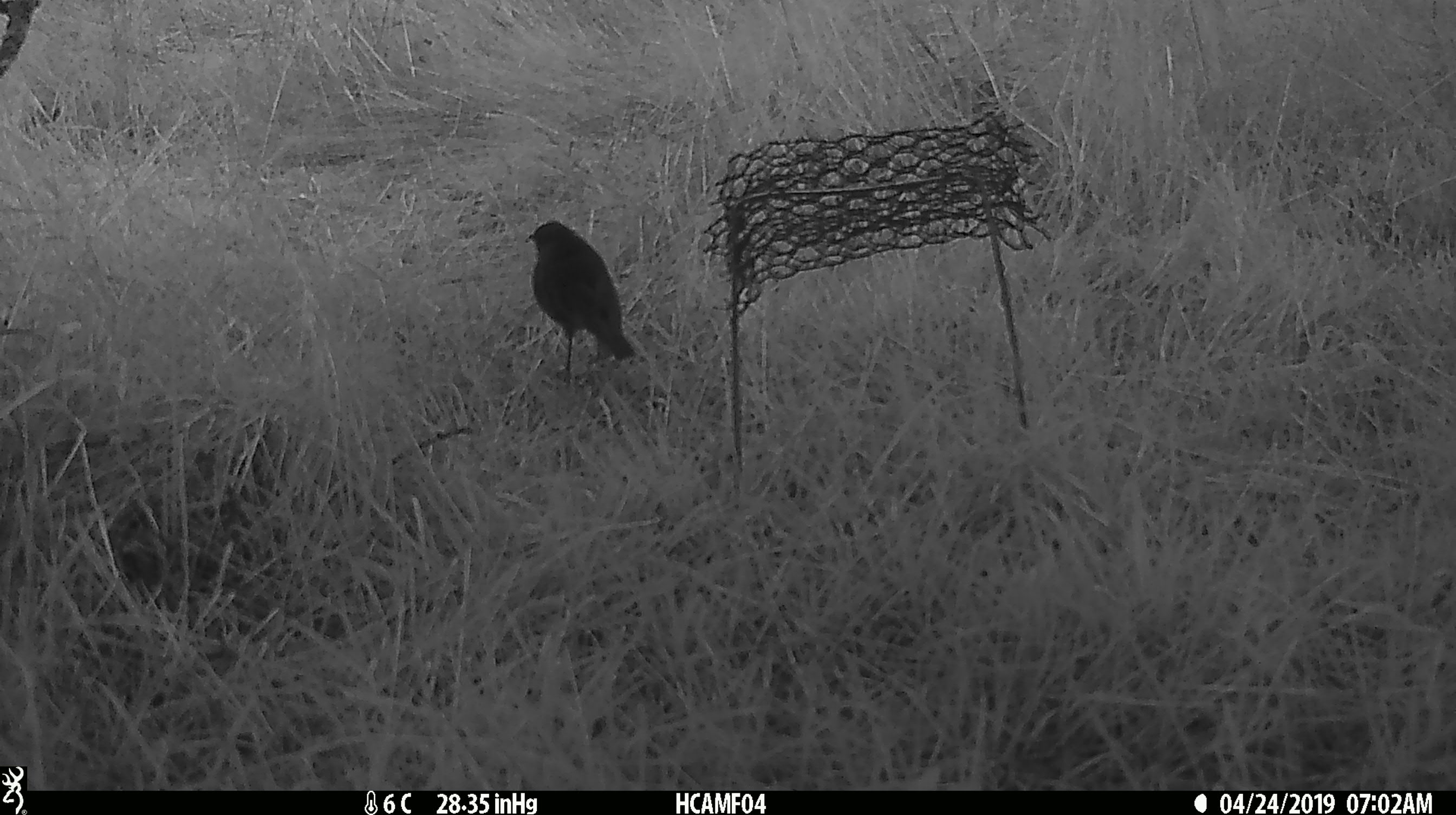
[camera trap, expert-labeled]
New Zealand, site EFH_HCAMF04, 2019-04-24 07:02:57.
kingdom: Animalia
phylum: Chordata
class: Aves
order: Passeriformes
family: Petroicidae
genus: Petroica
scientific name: Petroica australis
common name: new zealand robin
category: robin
Robin (new zealand robin) (Petroica australis).